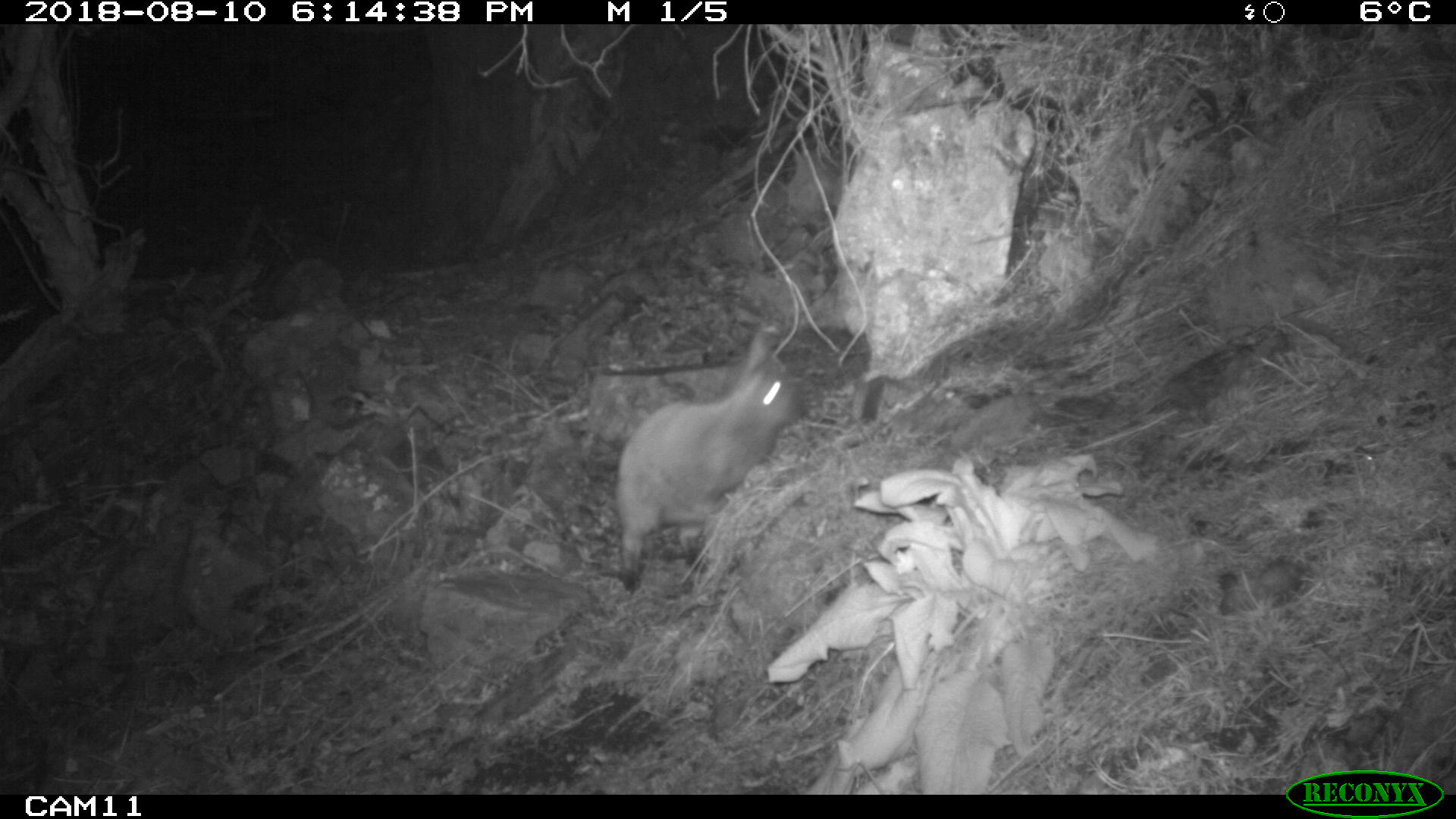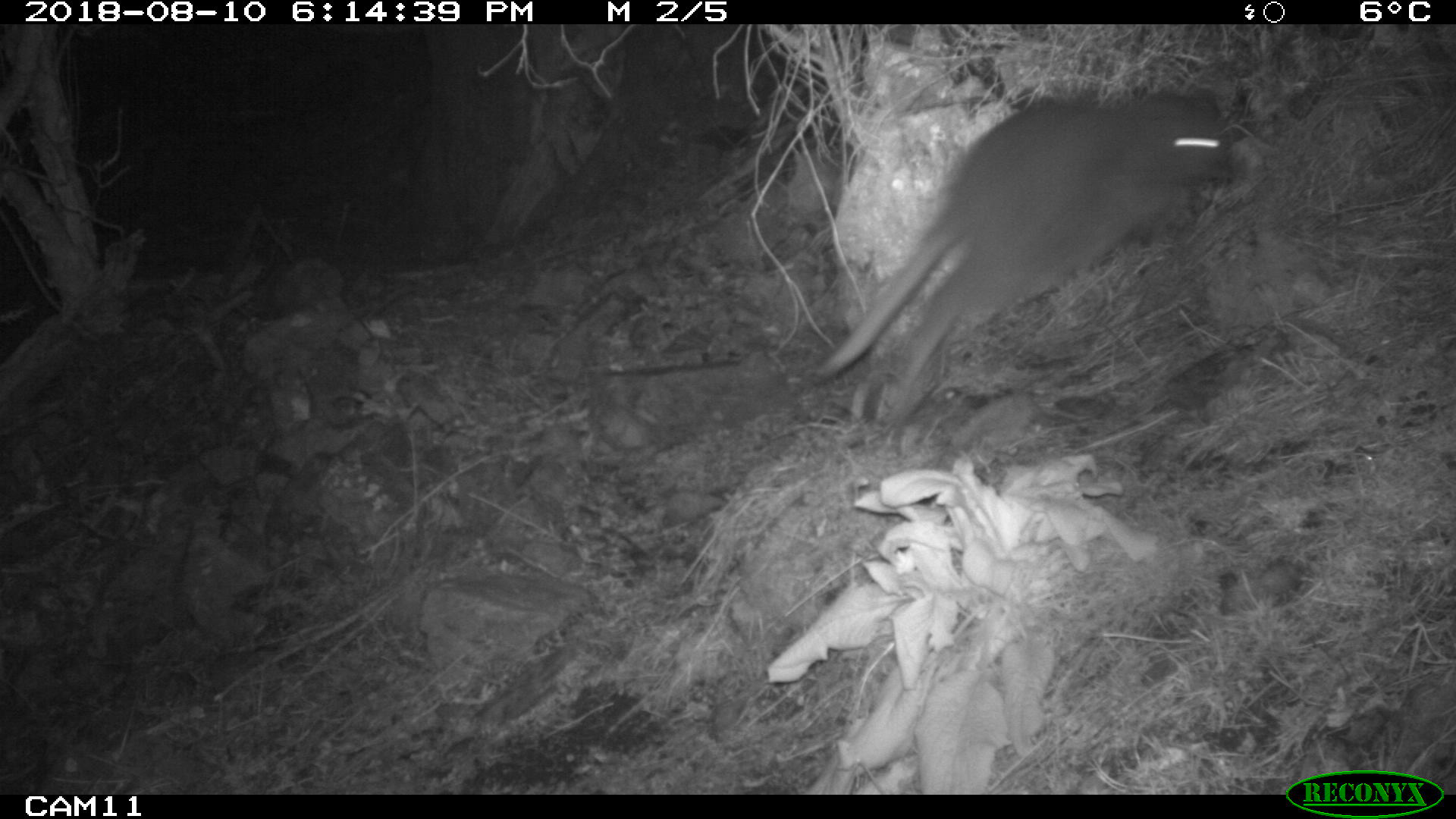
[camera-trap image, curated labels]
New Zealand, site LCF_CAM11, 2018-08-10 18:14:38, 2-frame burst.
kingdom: Animalia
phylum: Chordata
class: Mammalia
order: Diprotodontia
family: Macropodidae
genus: Notamacropus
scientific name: Notamacropus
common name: wallaby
Wallaby (Notamacropus).